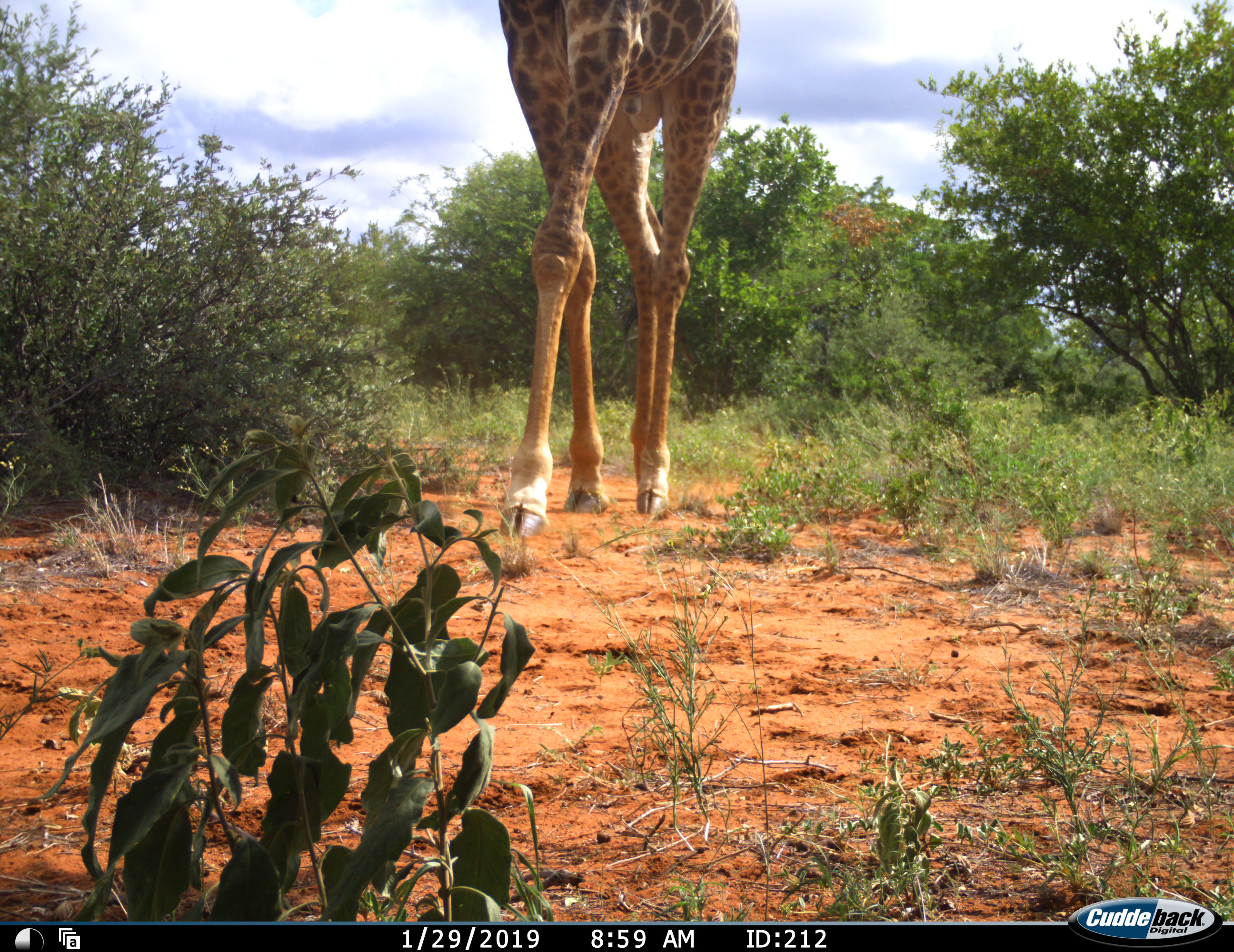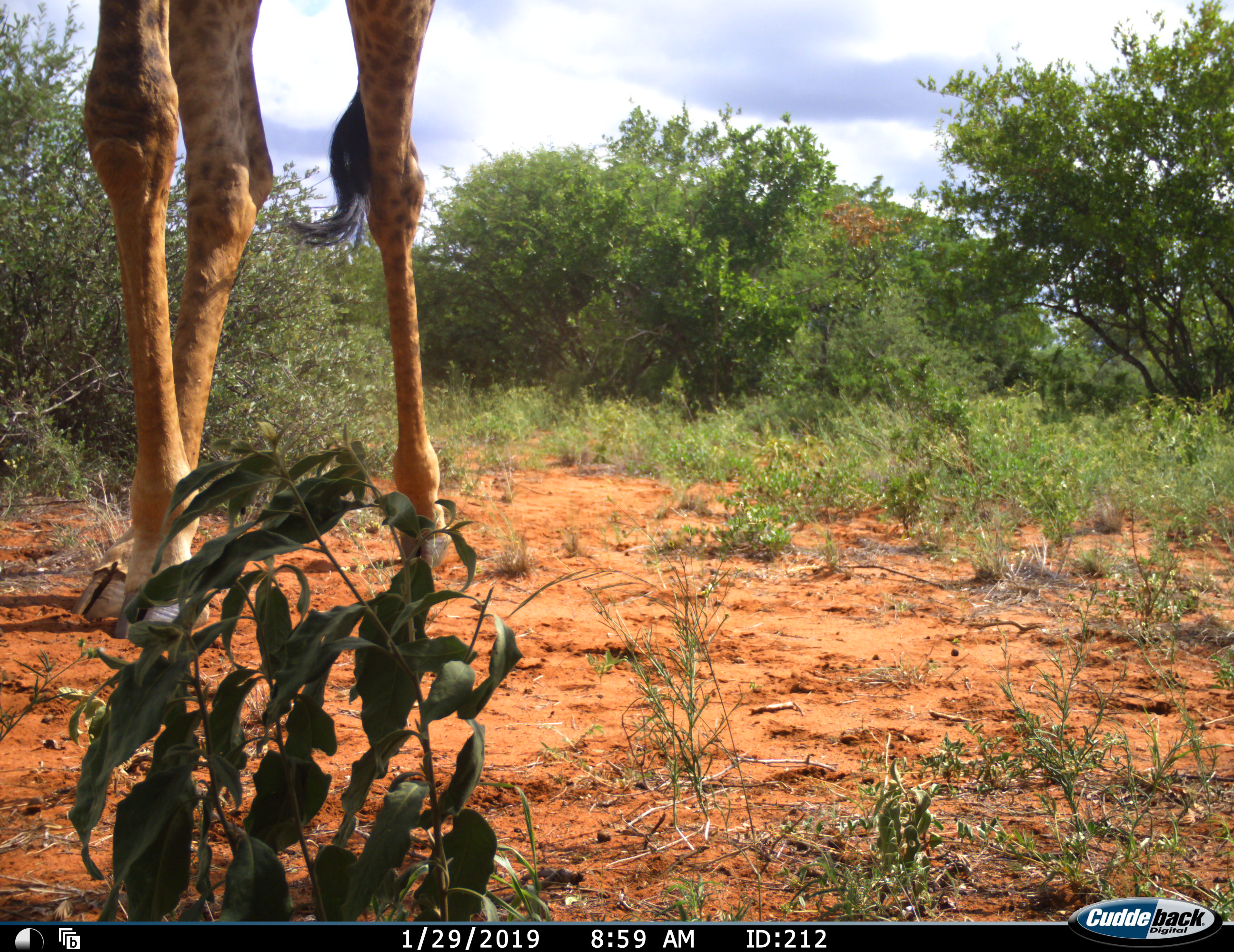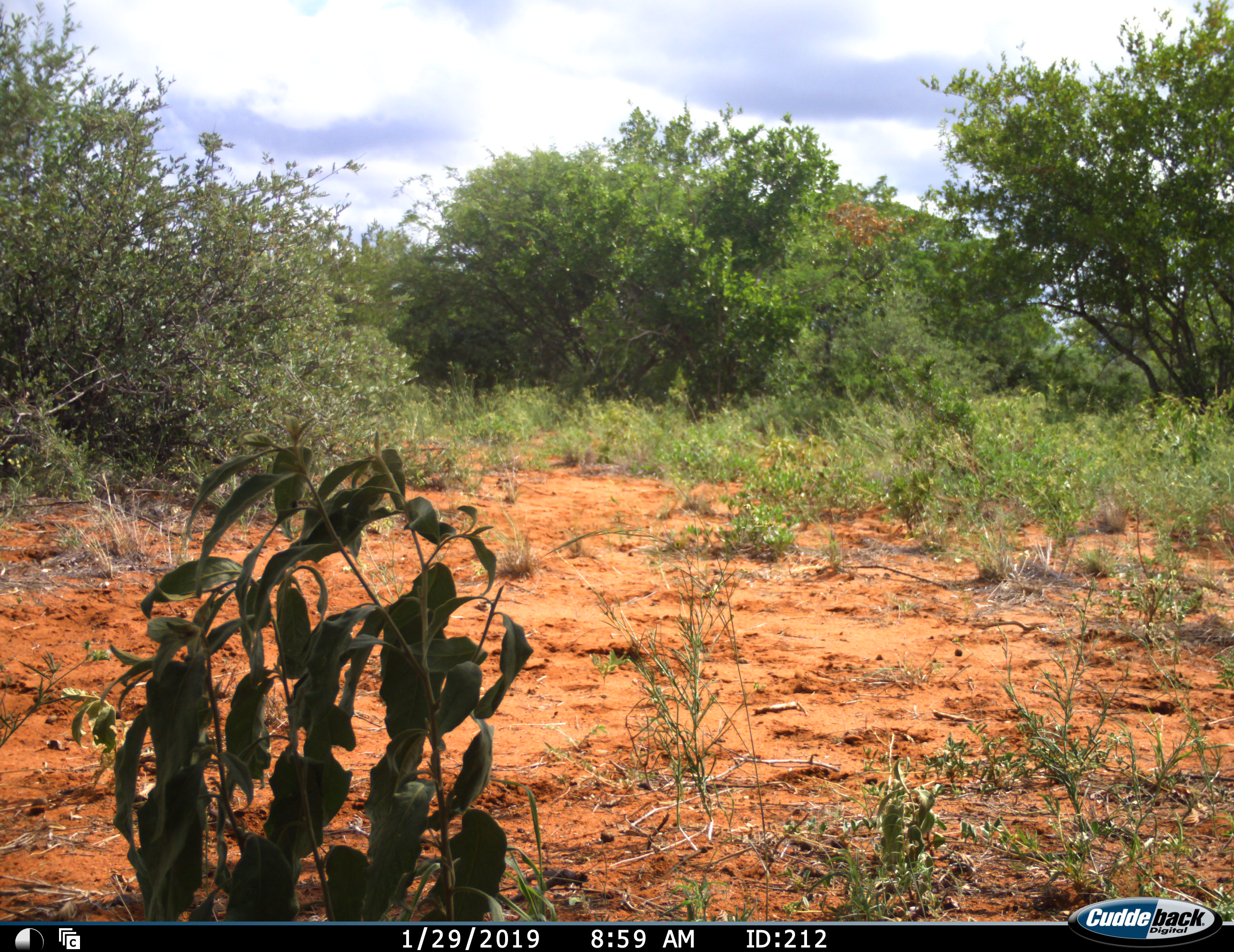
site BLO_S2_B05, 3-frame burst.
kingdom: Animalia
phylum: Chordata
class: Mammalia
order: Artiodactyla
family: Giraffidae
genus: Giraffa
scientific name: Giraffa camelopardalis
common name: giraffe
Giraffe (Giraffa camelopardalis), count 1. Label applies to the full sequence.